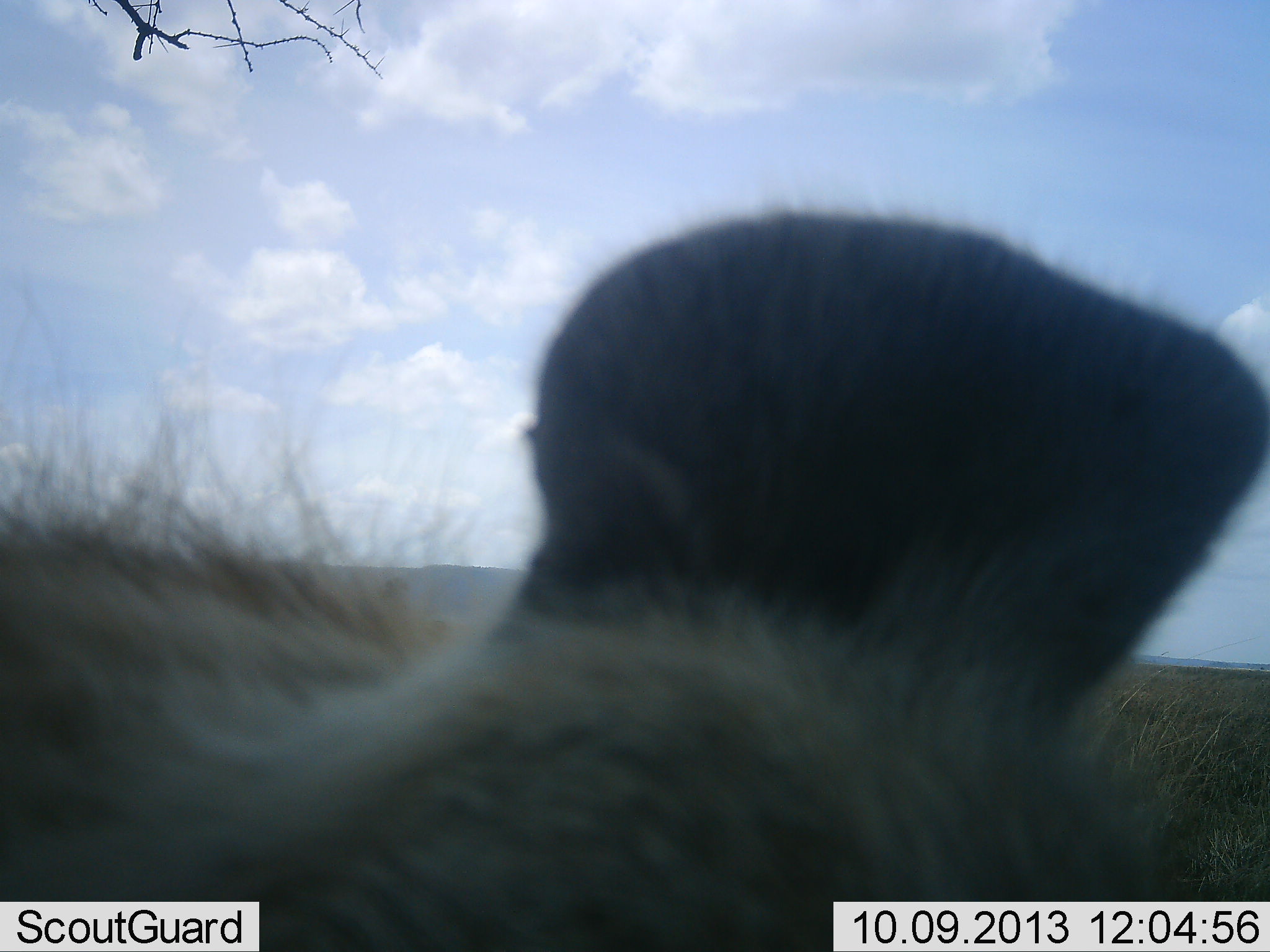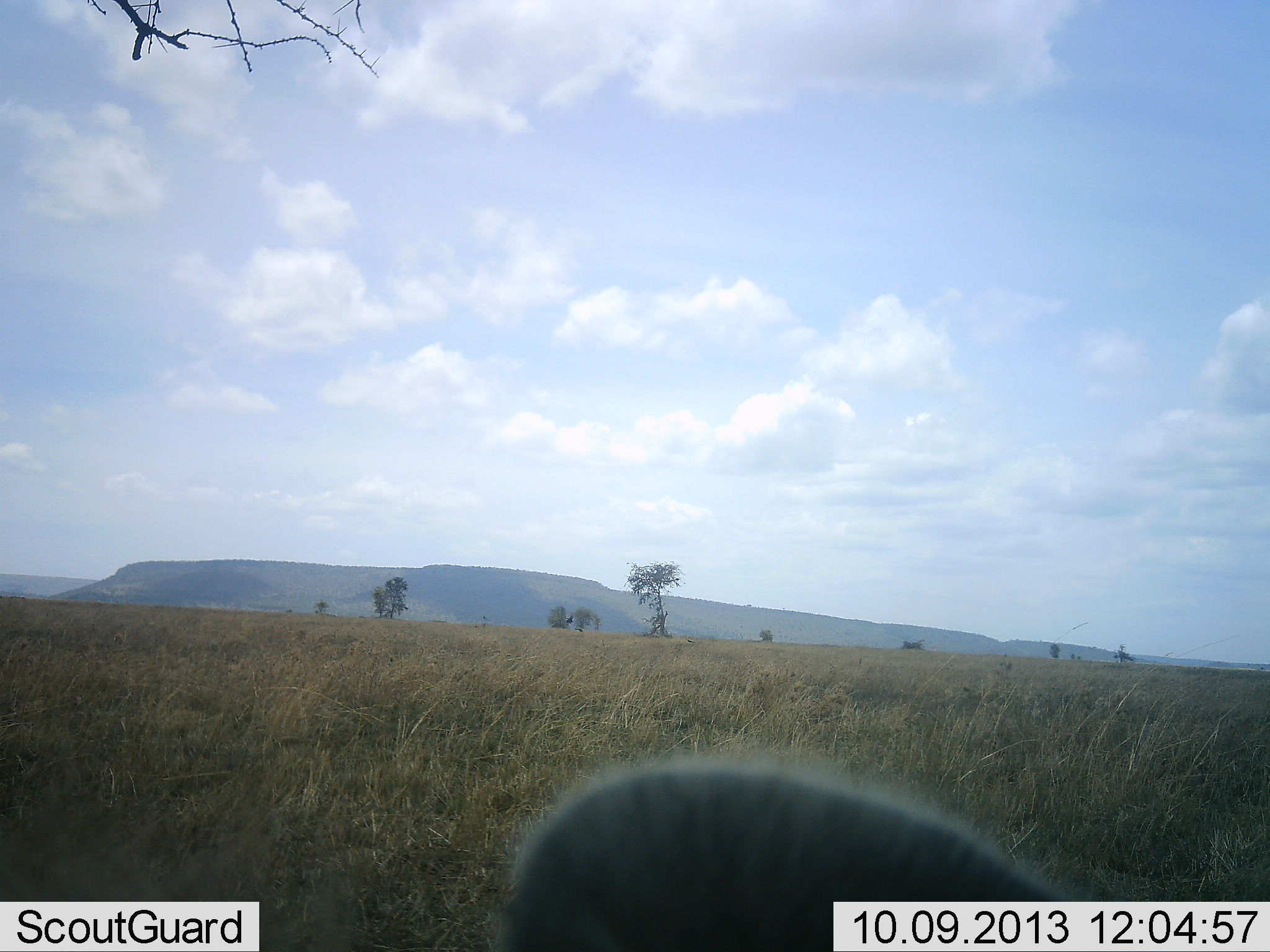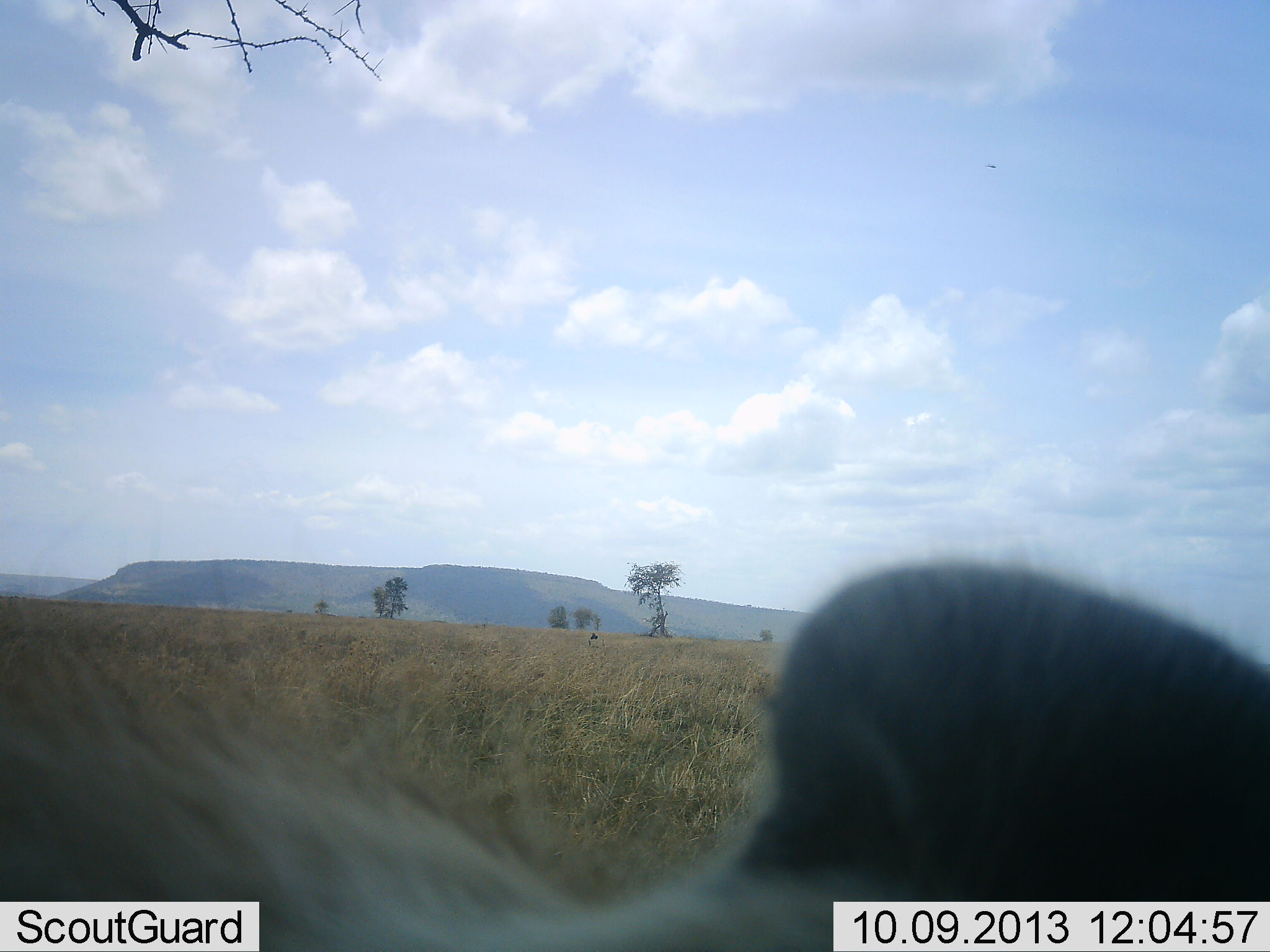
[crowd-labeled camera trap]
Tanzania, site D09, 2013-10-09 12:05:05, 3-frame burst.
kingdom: Animalia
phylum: Chordata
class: Mammalia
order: Carnivora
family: Hyaenidae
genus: Crocuta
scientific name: Crocuta crocuta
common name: spotted hyena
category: hyenaspotted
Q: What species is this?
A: Hyenaspotted (spotted hyena) (Crocuta crocuta).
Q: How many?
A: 1.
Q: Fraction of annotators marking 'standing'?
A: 60%.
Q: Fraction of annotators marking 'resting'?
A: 7%.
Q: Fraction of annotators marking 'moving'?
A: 20%.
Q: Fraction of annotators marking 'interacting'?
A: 13%.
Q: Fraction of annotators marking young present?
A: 0%.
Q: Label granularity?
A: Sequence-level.